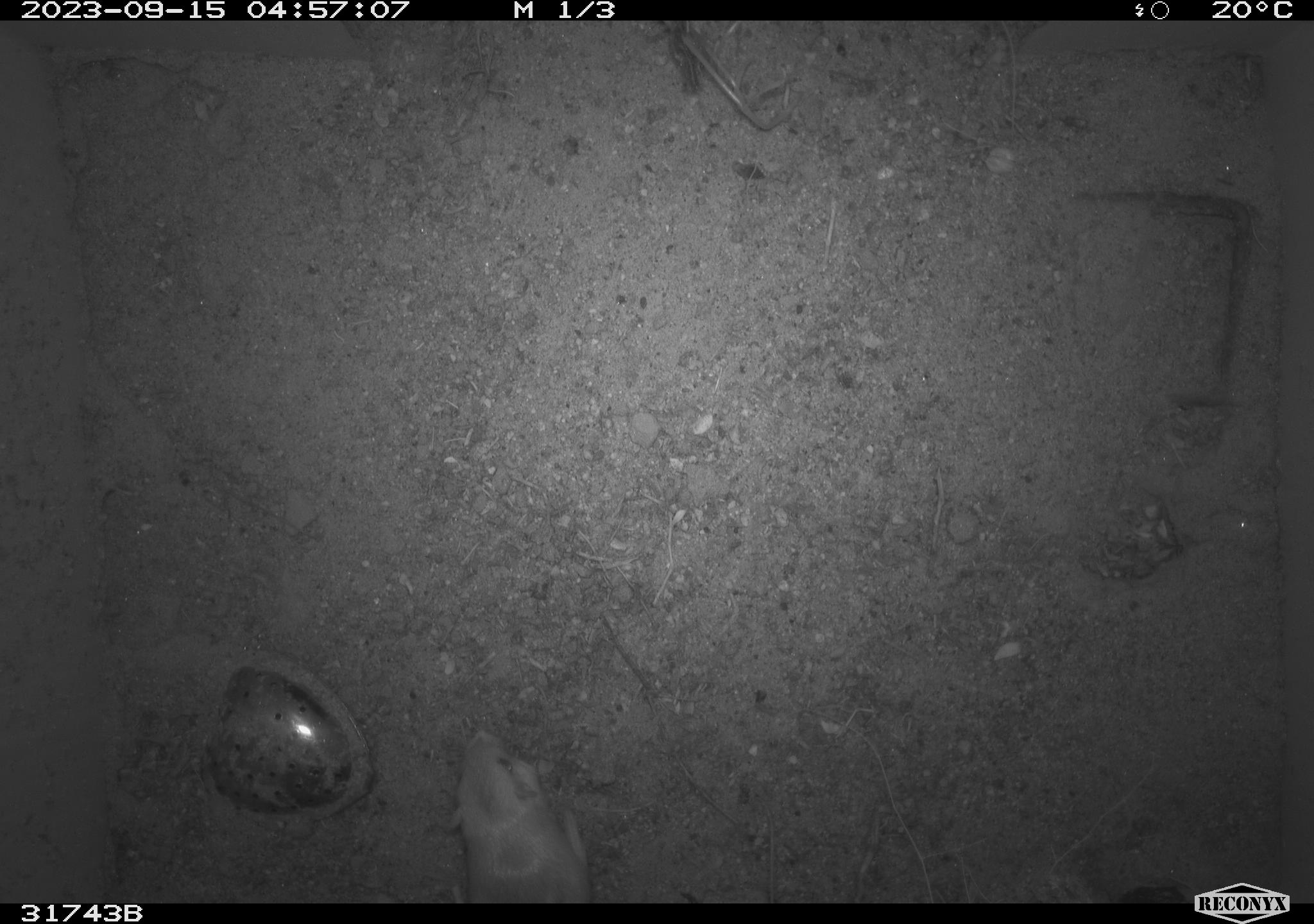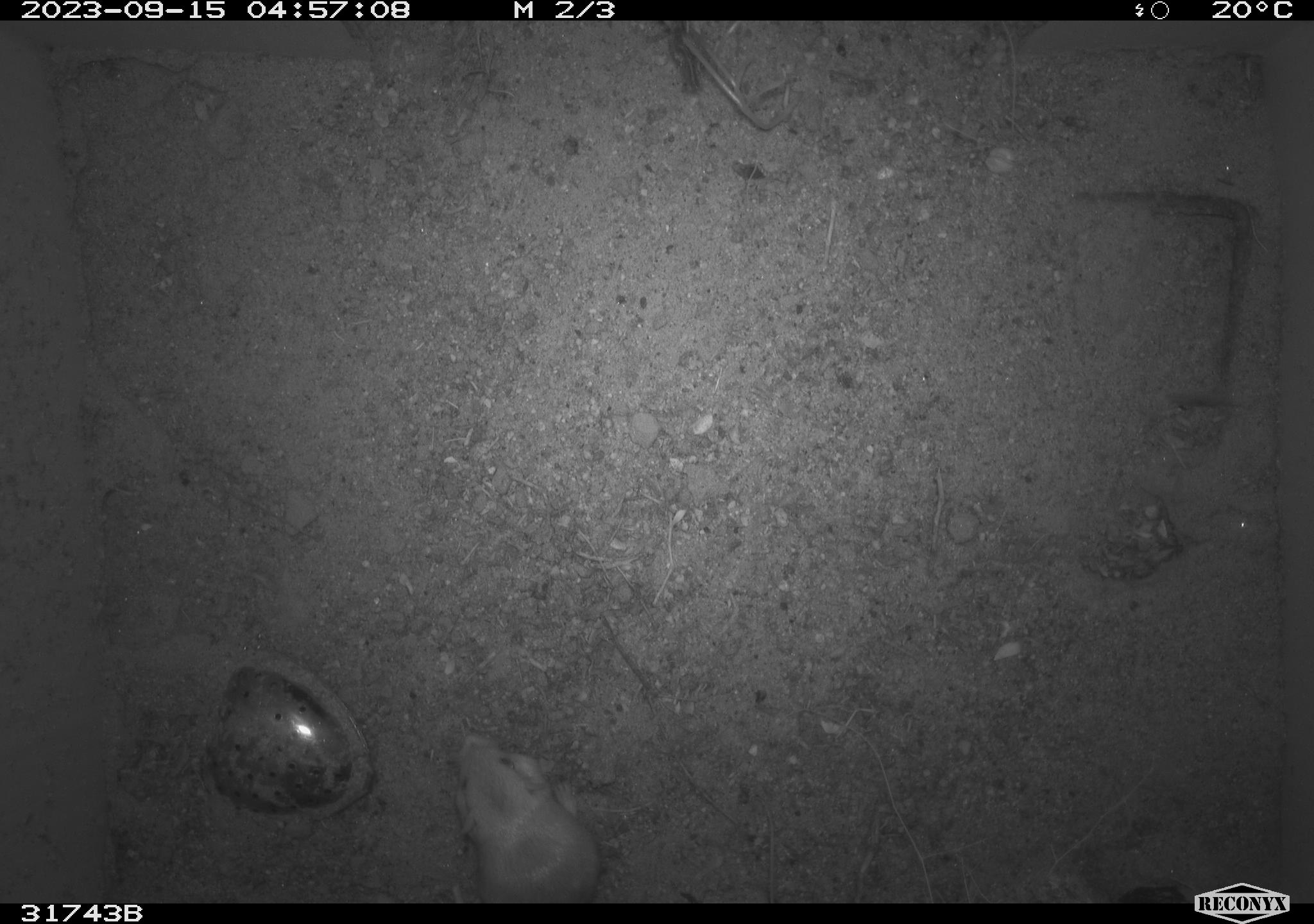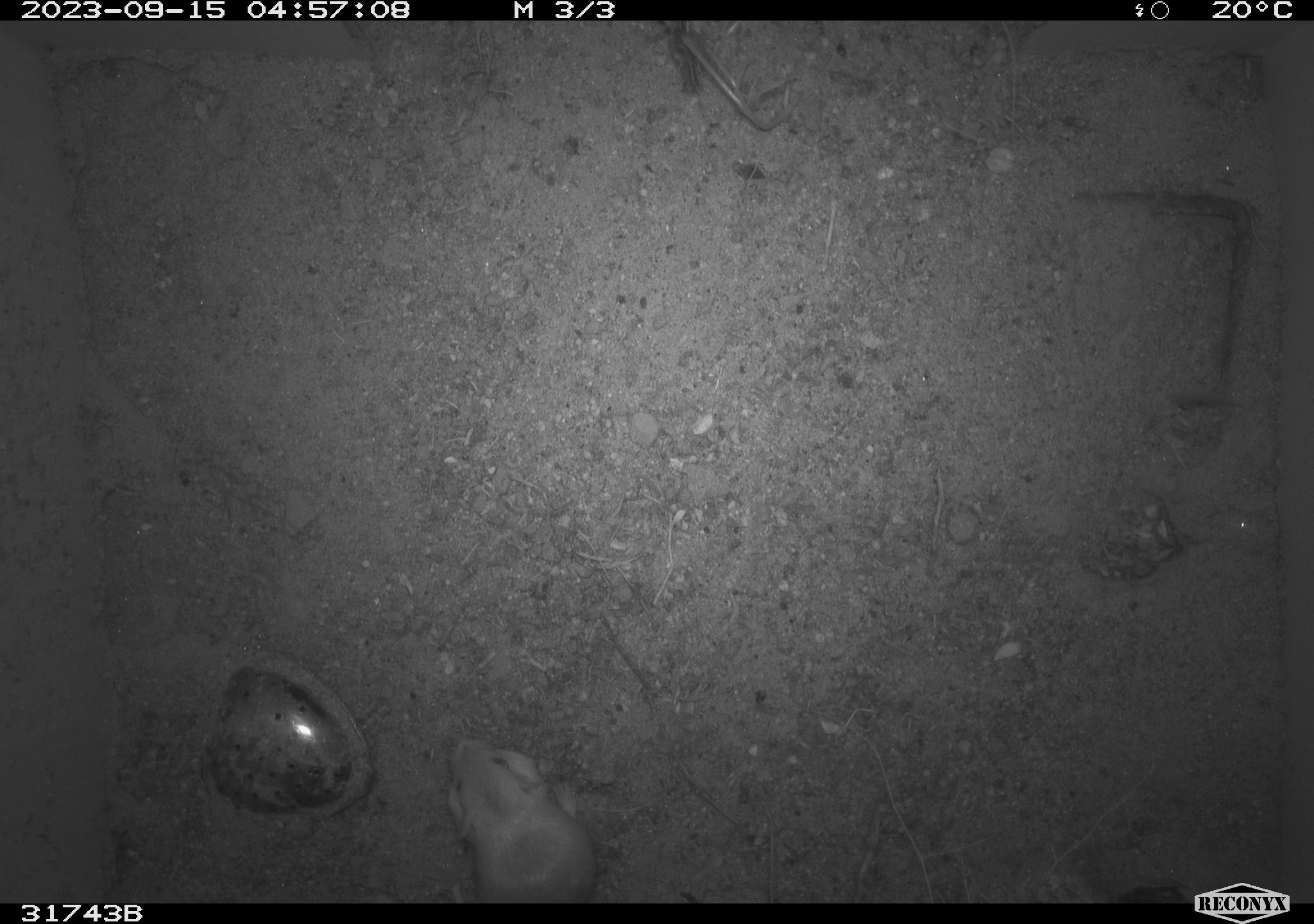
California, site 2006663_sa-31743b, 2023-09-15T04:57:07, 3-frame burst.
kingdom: Animalia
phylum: Chordata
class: Mammalia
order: Rodentia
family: Heteromyidae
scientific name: Heteromyidae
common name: kangaroo rats and pocket mice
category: heteromyidae family